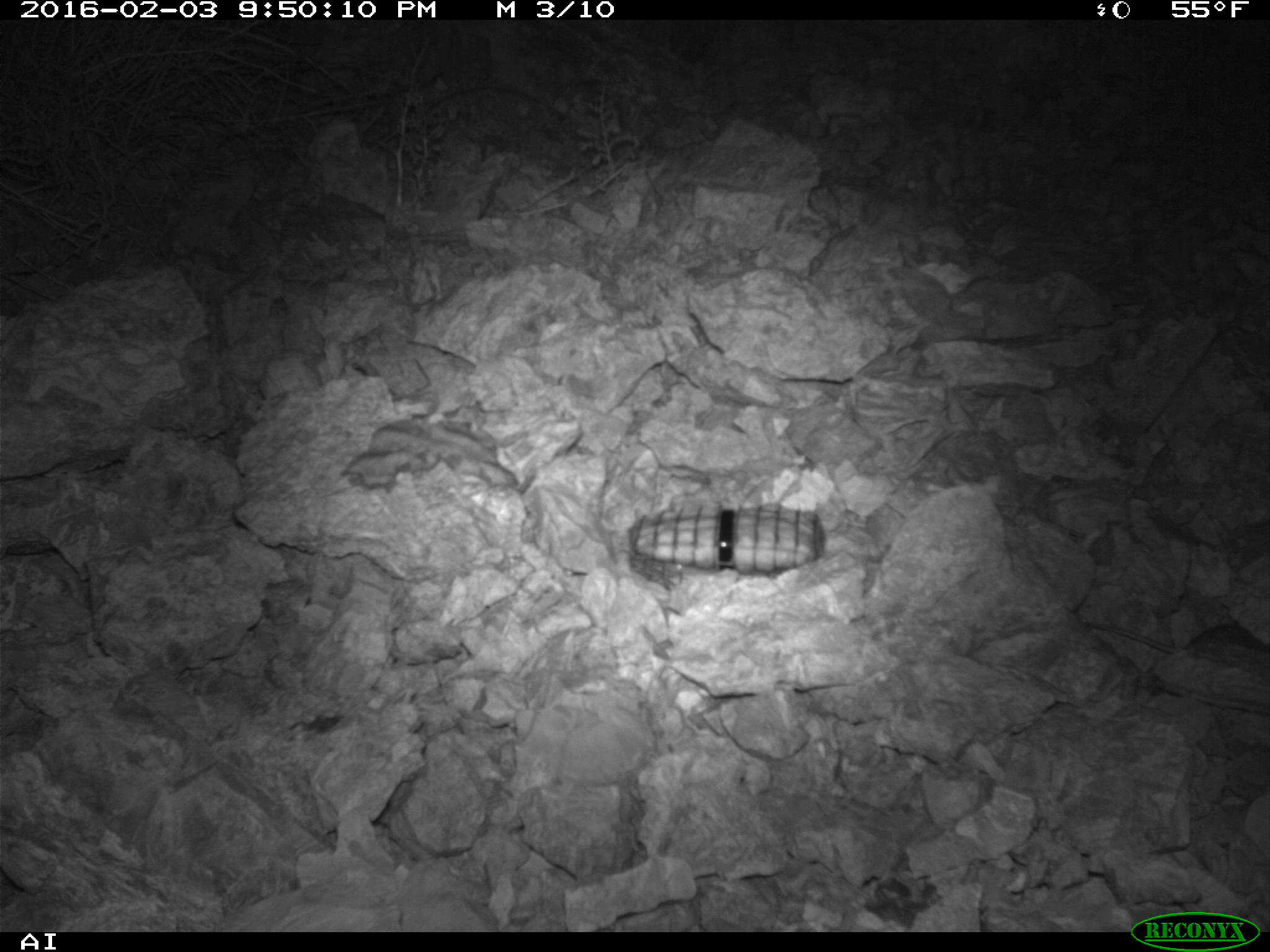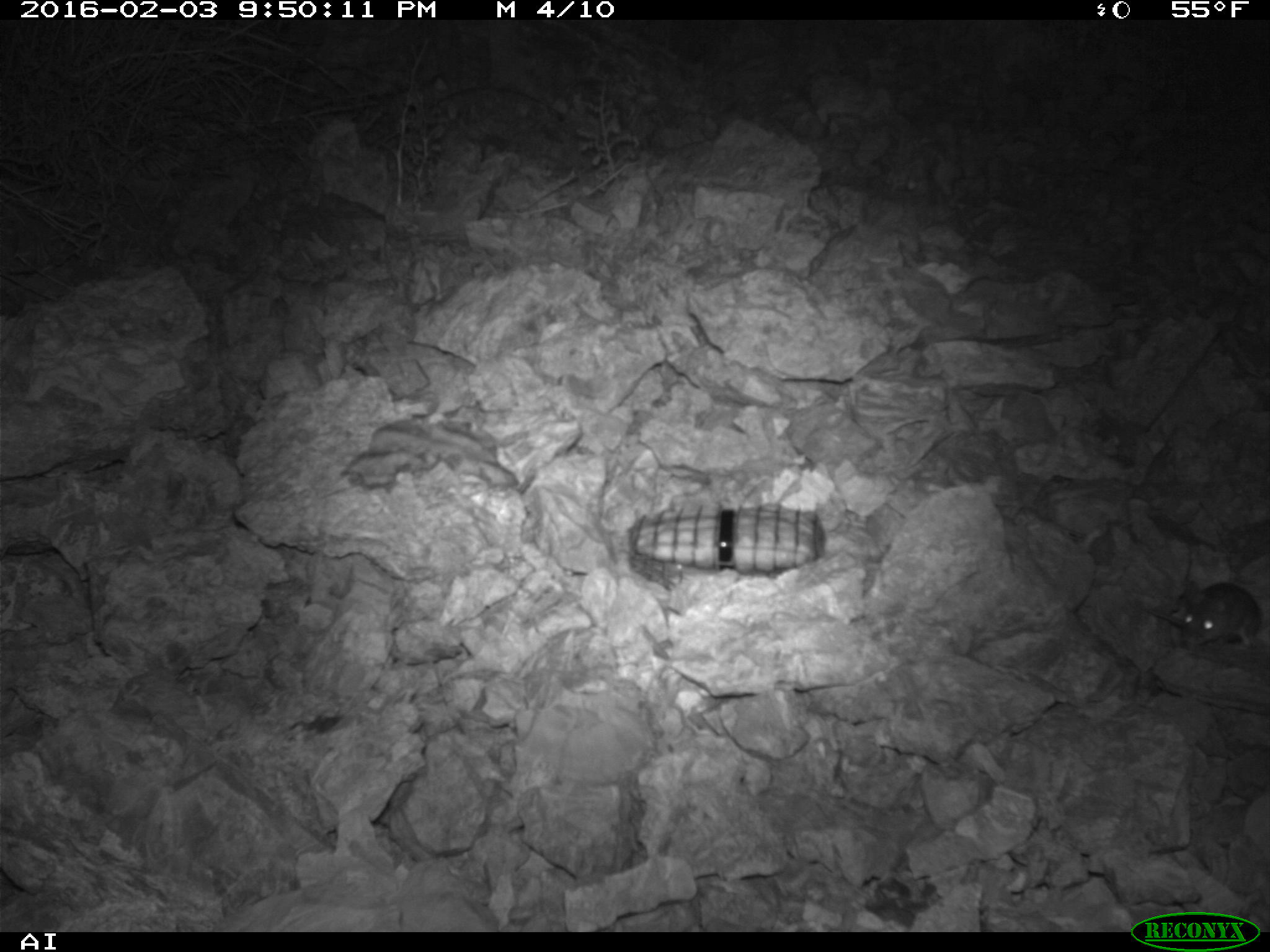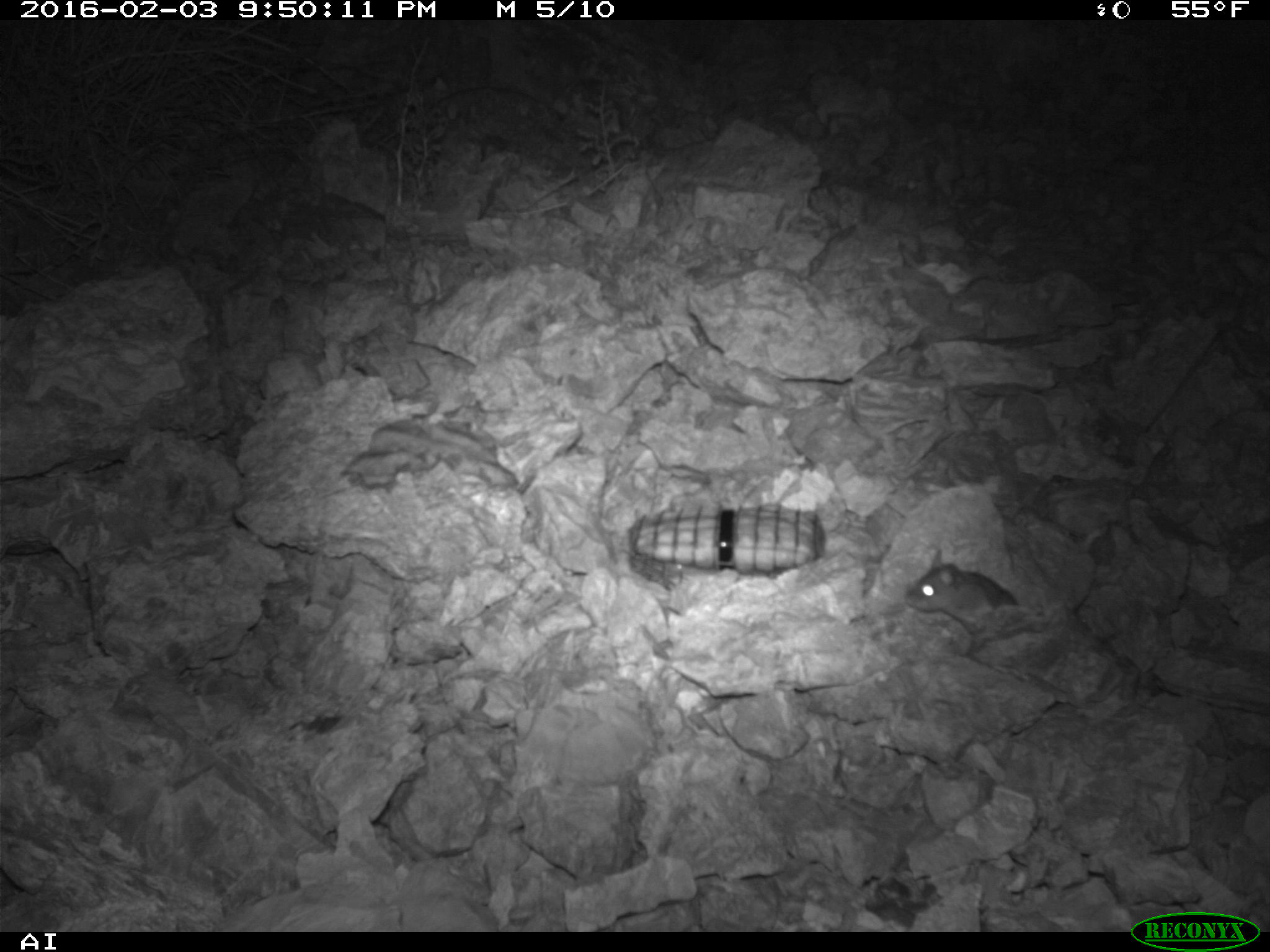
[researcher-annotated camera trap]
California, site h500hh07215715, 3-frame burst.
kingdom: Animalia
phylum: Chordata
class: Mammalia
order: Rodentia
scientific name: Rodentia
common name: rodent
Rodent (Rodentia).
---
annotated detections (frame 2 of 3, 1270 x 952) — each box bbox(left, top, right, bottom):
rodent: bbox(1181, 581, 1269, 652)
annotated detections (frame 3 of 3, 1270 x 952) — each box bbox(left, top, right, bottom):
rodent: bbox(903, 548, 1017, 635)